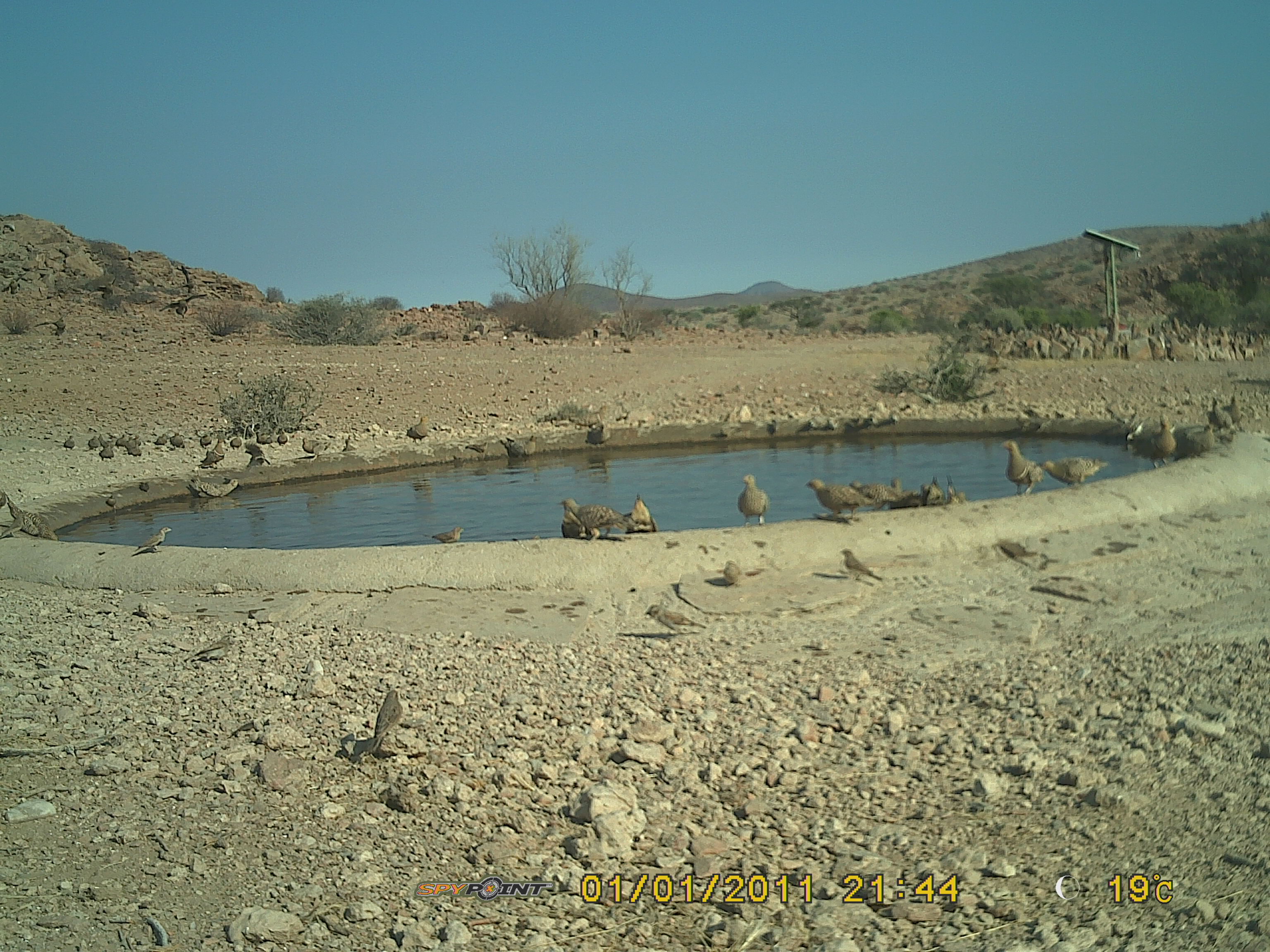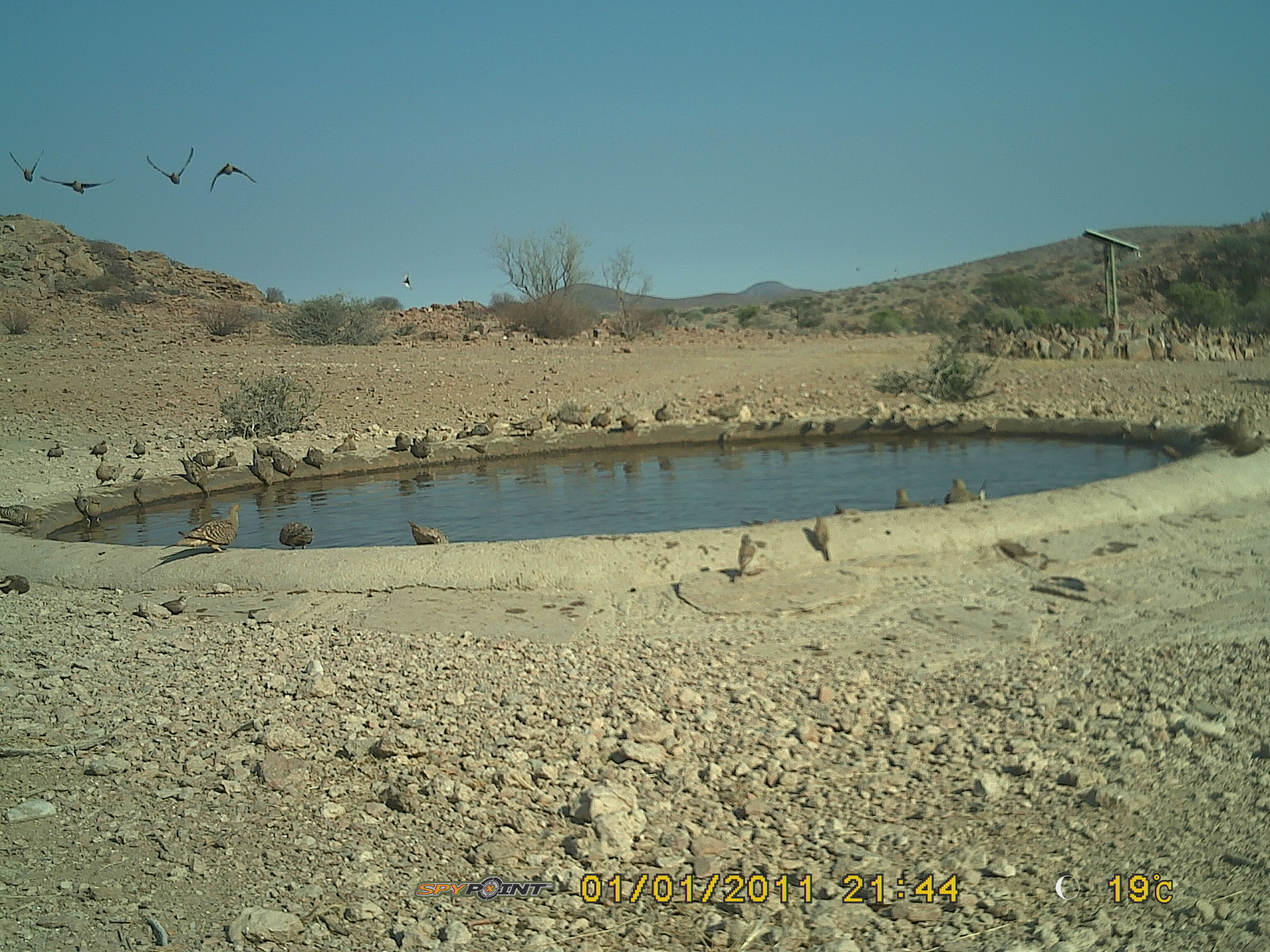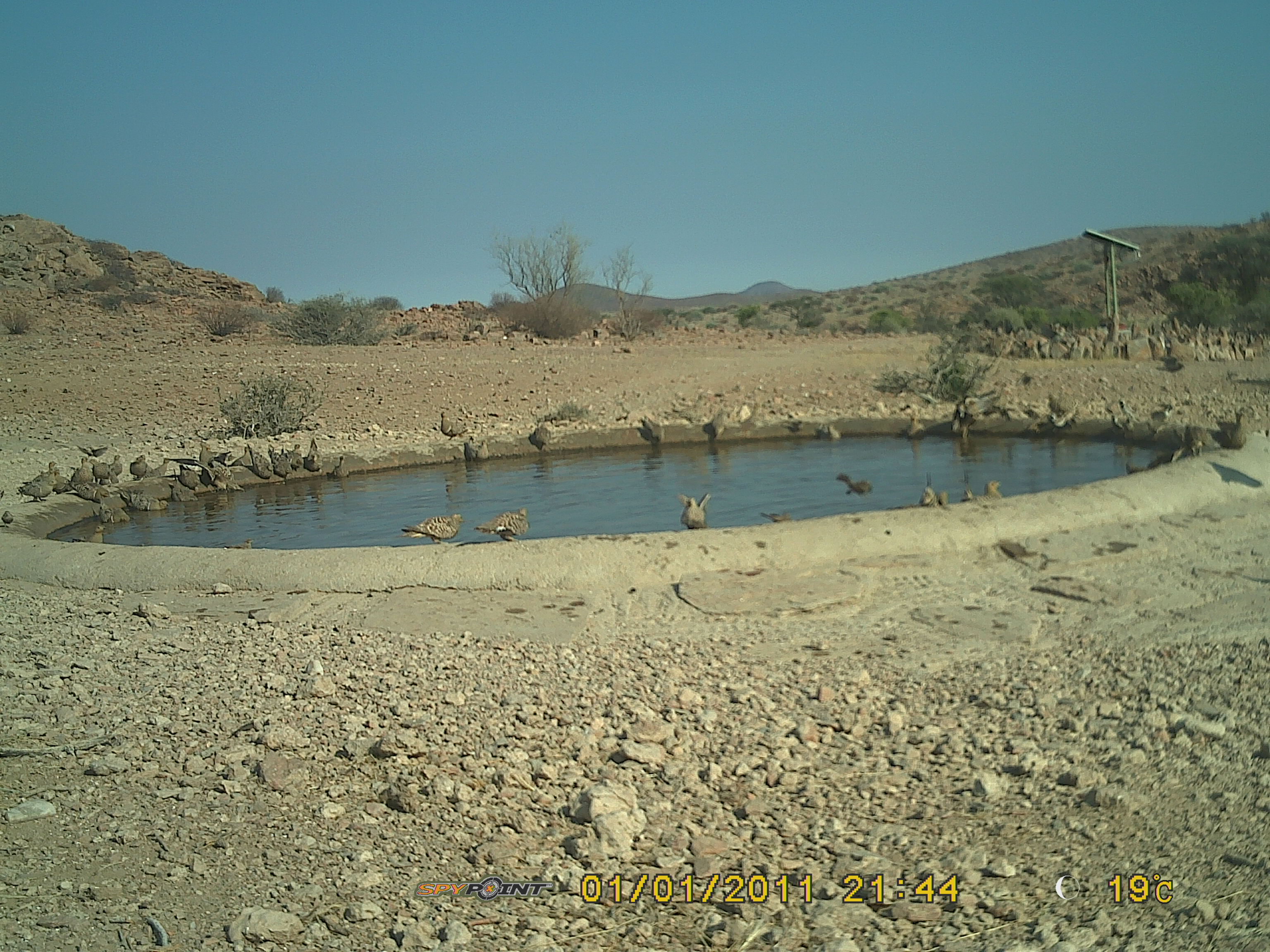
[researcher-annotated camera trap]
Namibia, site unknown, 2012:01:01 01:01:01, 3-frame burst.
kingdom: Animalia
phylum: Chordata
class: Aves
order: Pterocliformes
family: Pteroclidae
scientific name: Pteroclidae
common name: sandgrouse